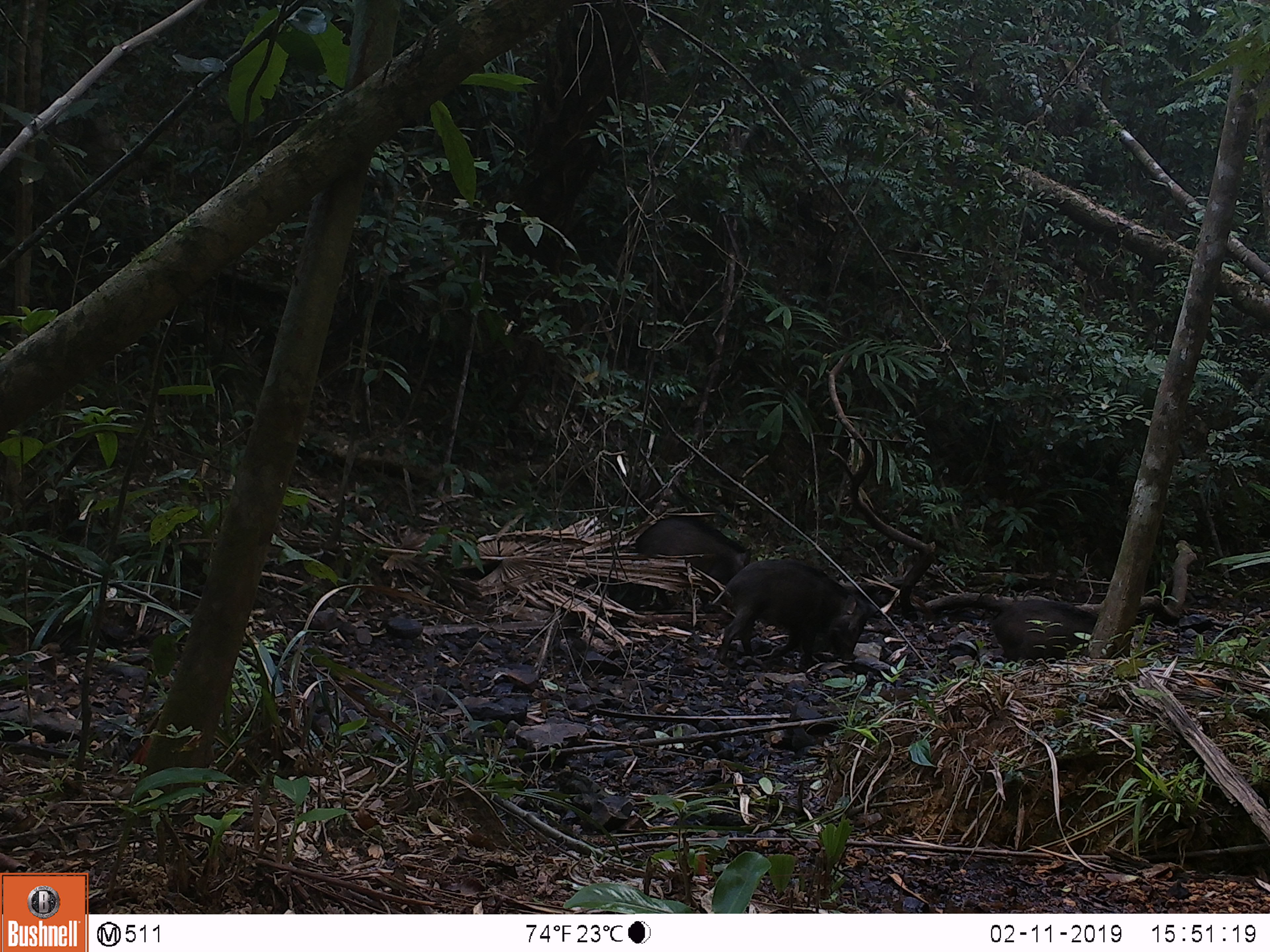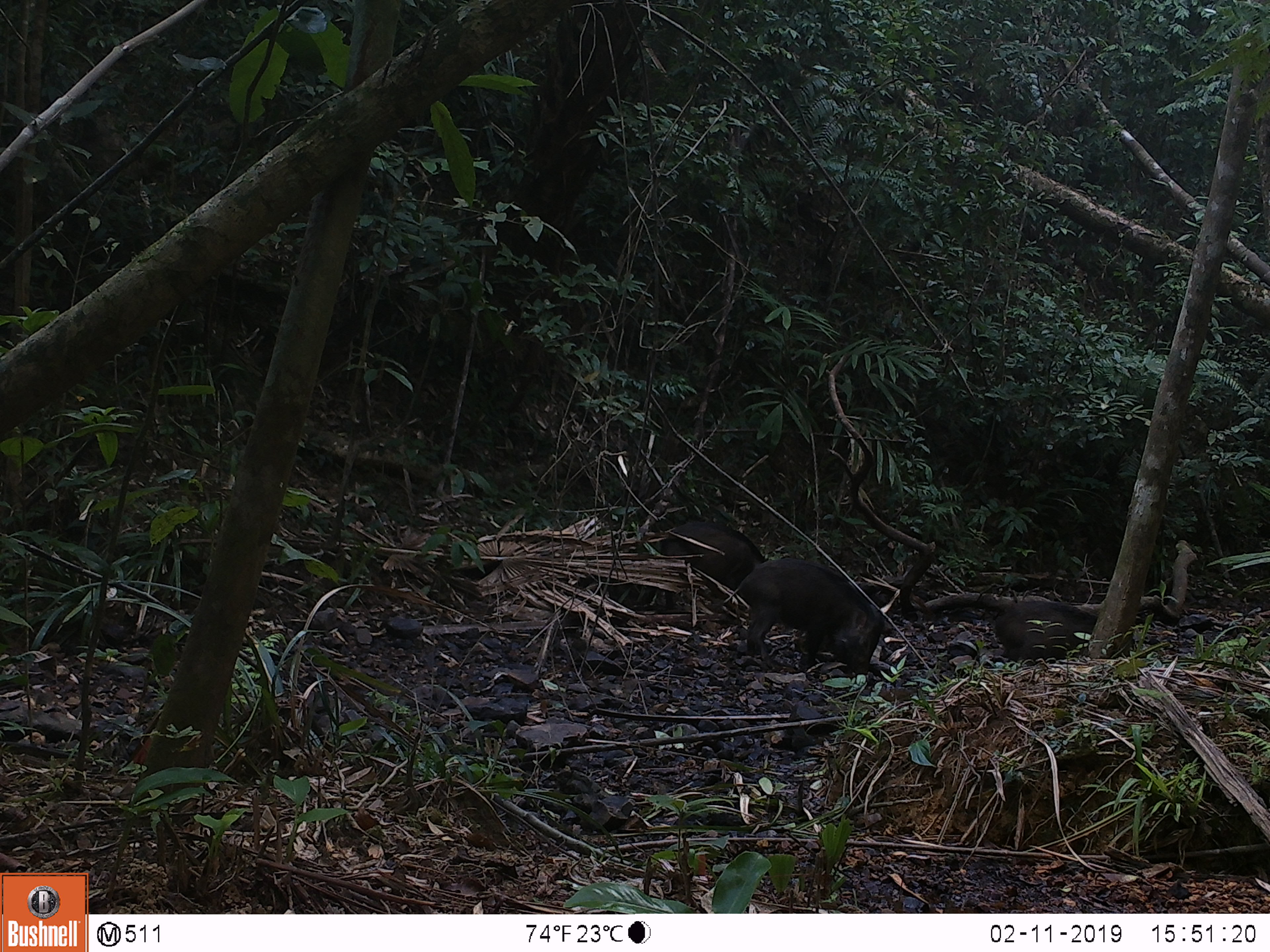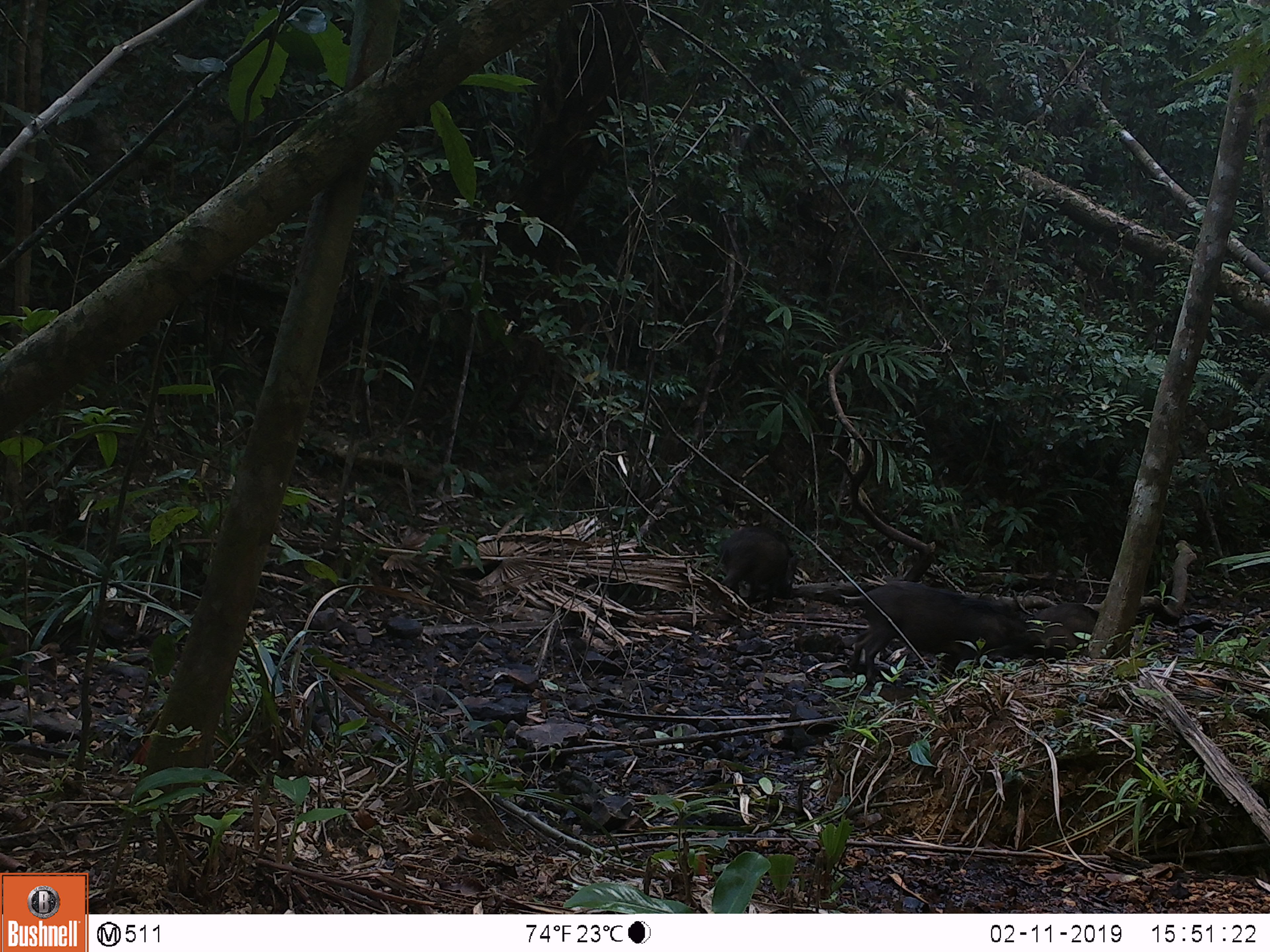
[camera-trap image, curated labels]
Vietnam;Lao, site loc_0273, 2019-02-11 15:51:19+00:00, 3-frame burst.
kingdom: Animalia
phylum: Chordata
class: Mammalia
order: Artiodactyla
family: Suidae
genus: Sus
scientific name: Sus scrofa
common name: eurasian wild pig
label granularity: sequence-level